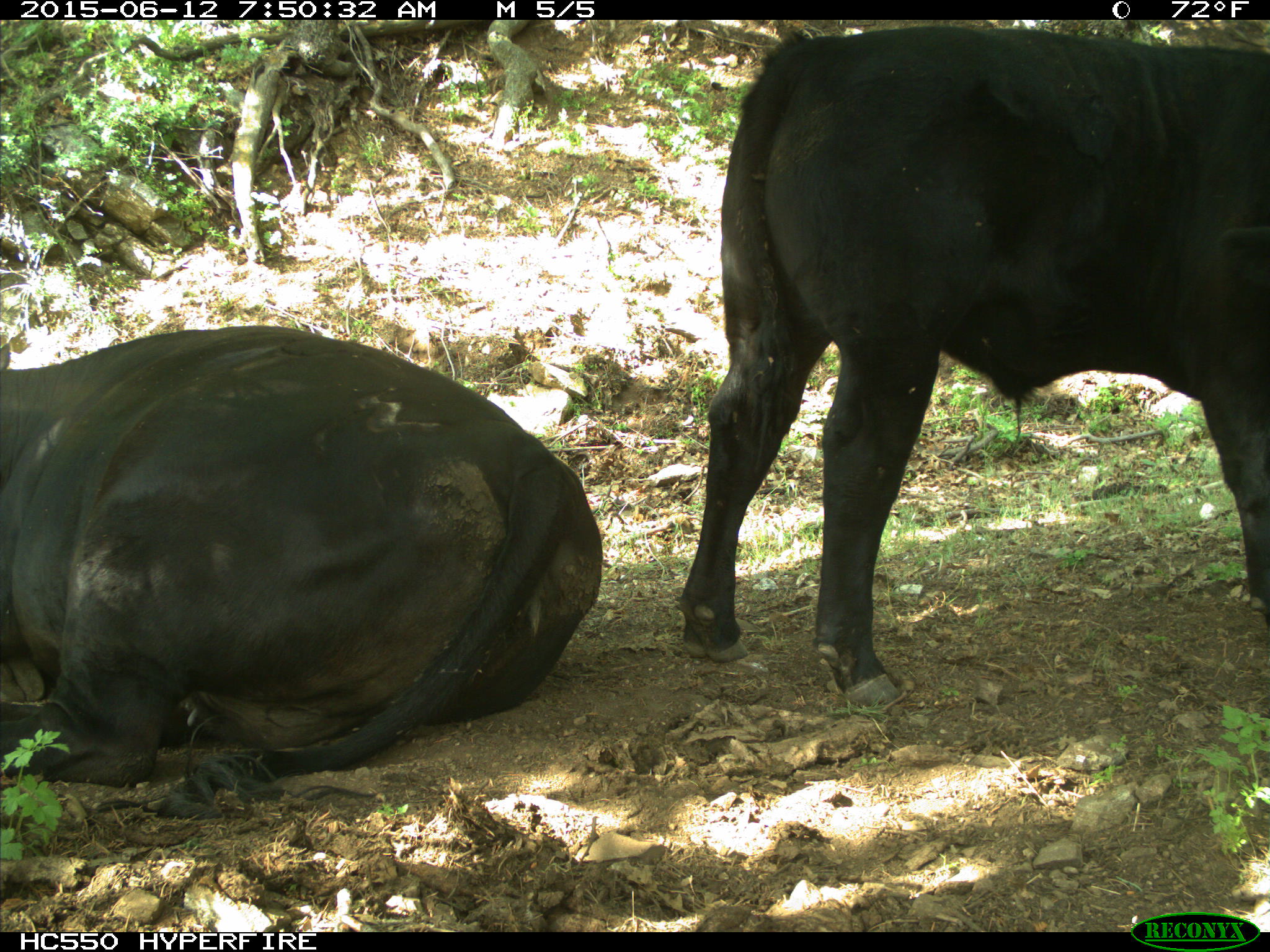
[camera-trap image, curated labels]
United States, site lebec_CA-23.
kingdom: Animalia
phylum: Chordata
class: Mammalia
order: Artiodactyla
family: Bovidae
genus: Bos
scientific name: Bos taurus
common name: domestic cow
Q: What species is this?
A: Bos taurus (domestic cow).